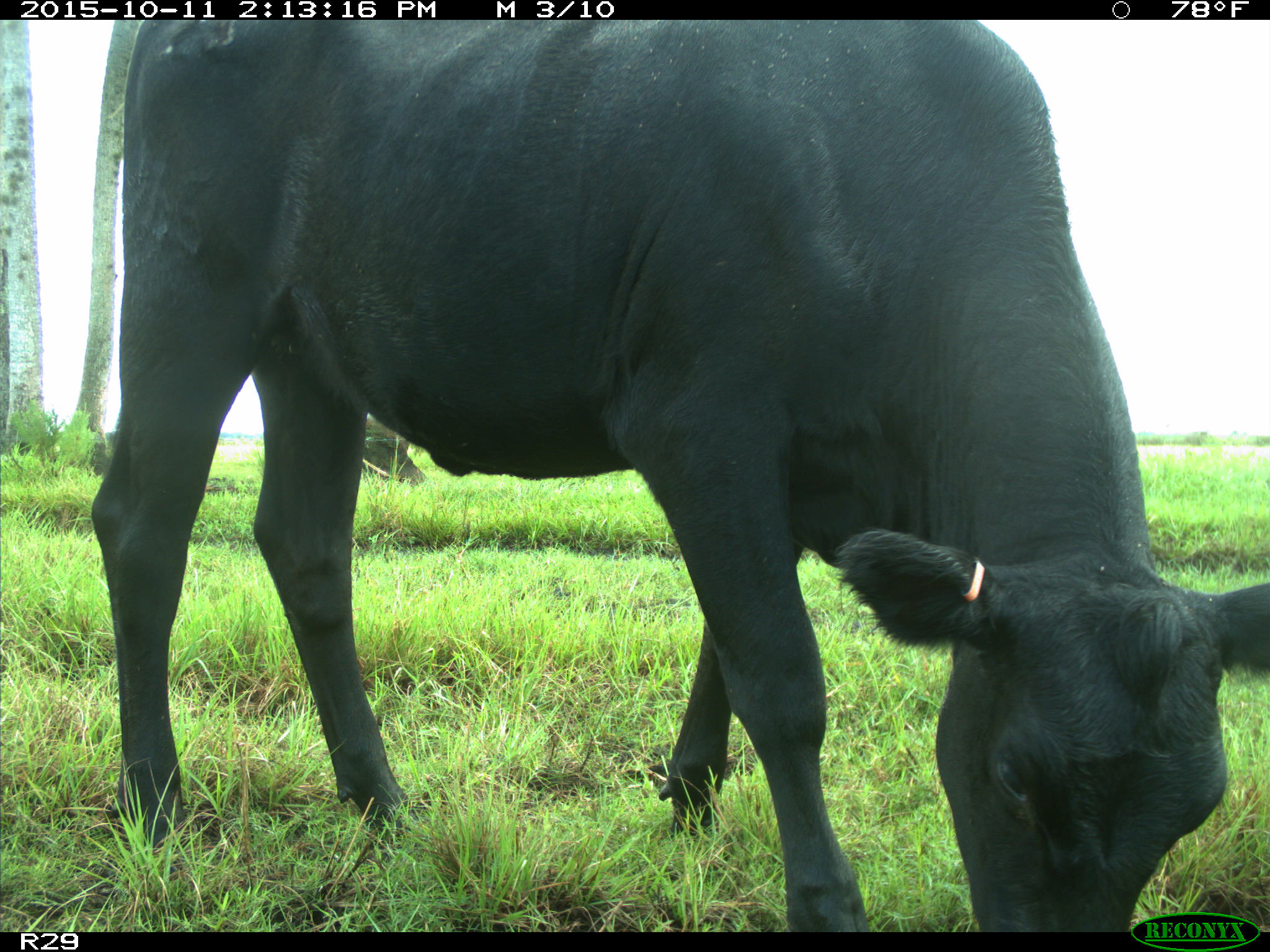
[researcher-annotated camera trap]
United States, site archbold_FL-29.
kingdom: Animalia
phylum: Chordata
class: Mammalia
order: Artiodactyla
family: Bovidae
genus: Bos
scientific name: Bos taurus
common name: domestic cow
Bos taurus (domestic cow).